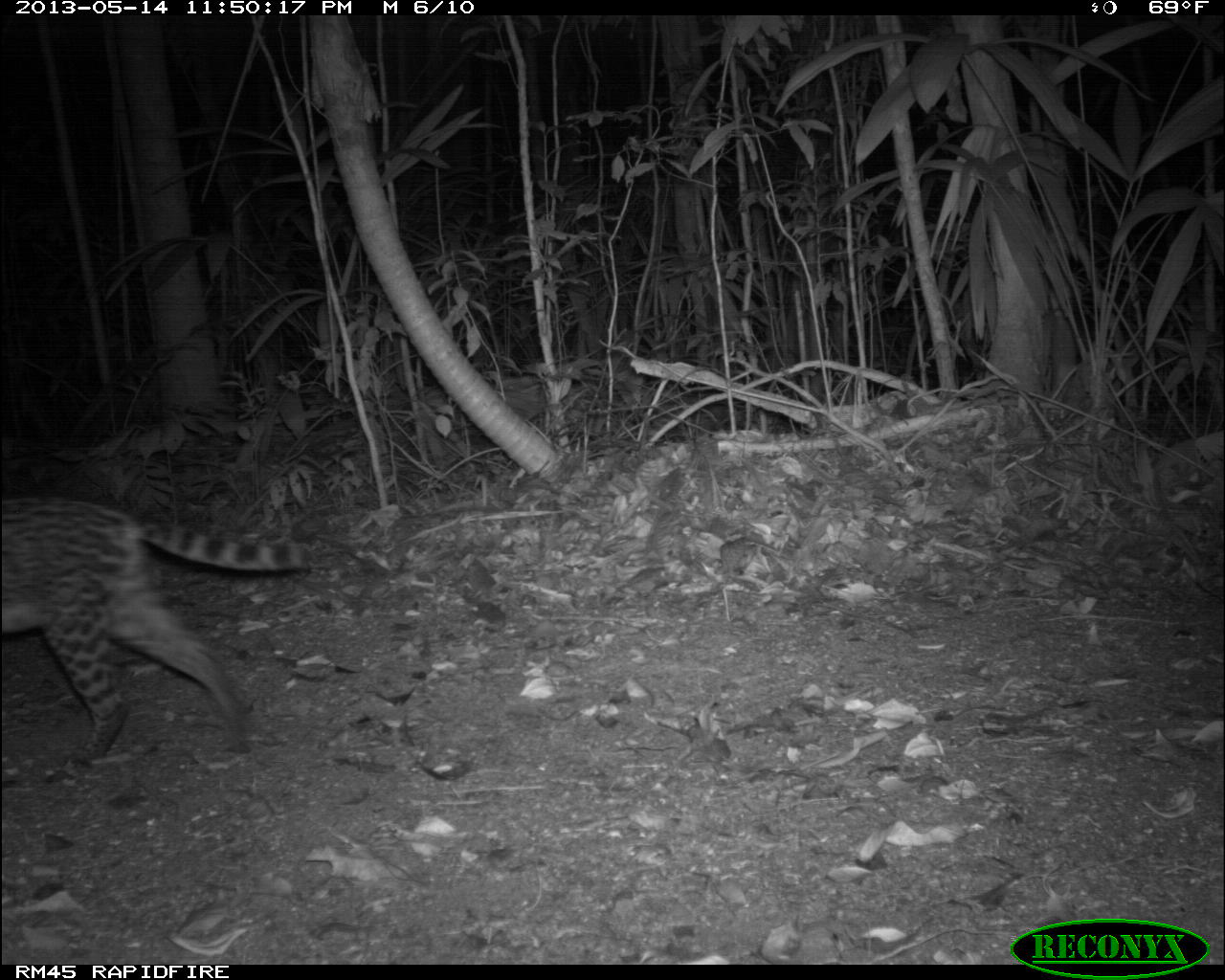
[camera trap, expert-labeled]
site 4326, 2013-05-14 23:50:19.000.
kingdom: Animalia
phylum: Chordata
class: Mammalia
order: Carnivora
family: Felidae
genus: Leopardus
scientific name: Leopardus pardalis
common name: ocelot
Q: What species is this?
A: Leopardus pardalis (ocelot).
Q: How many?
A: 1.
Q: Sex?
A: Female.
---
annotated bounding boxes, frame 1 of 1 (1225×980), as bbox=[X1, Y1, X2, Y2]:
leopardus pardalis: bbox=[0, 498, 311, 778]